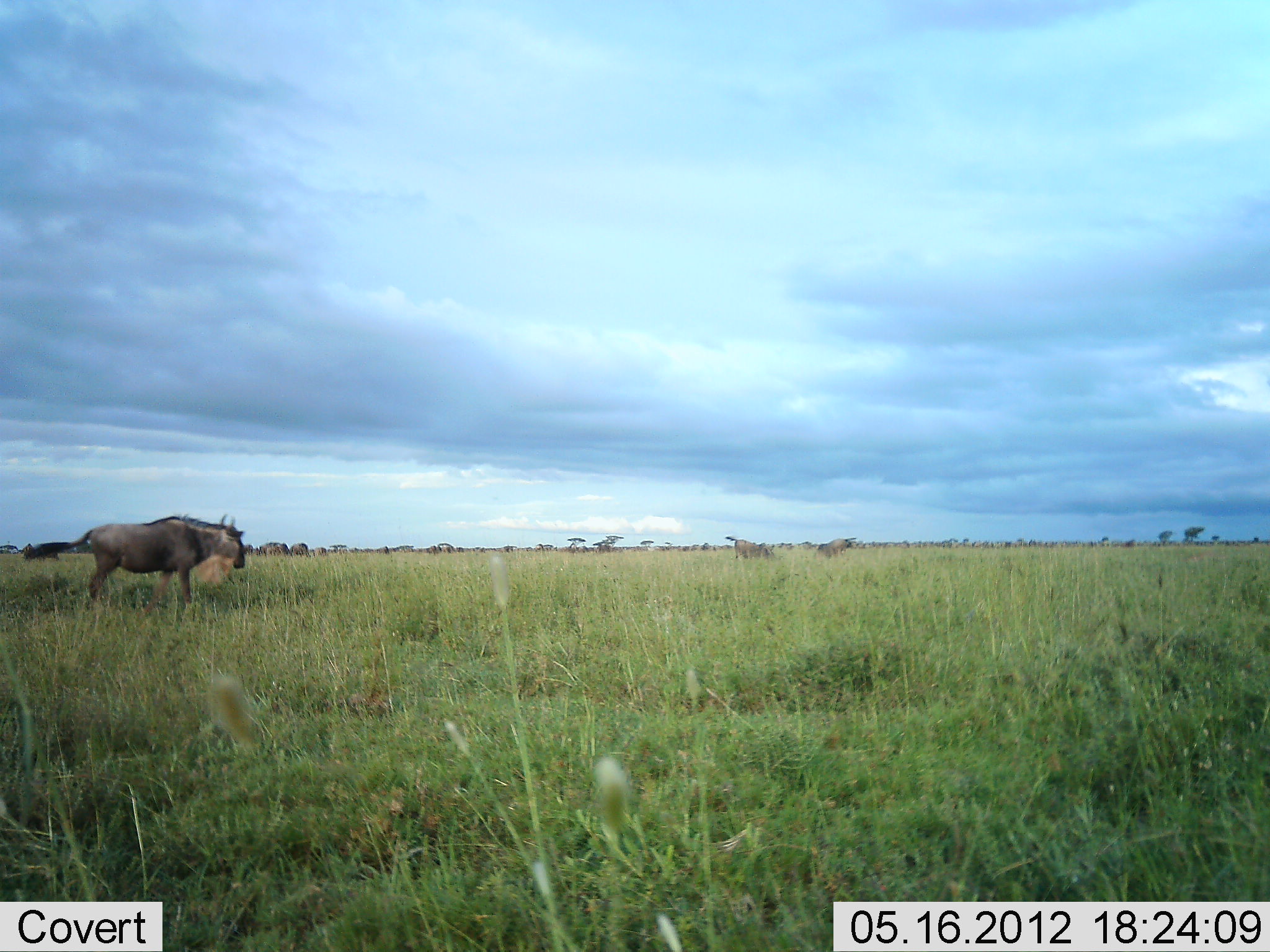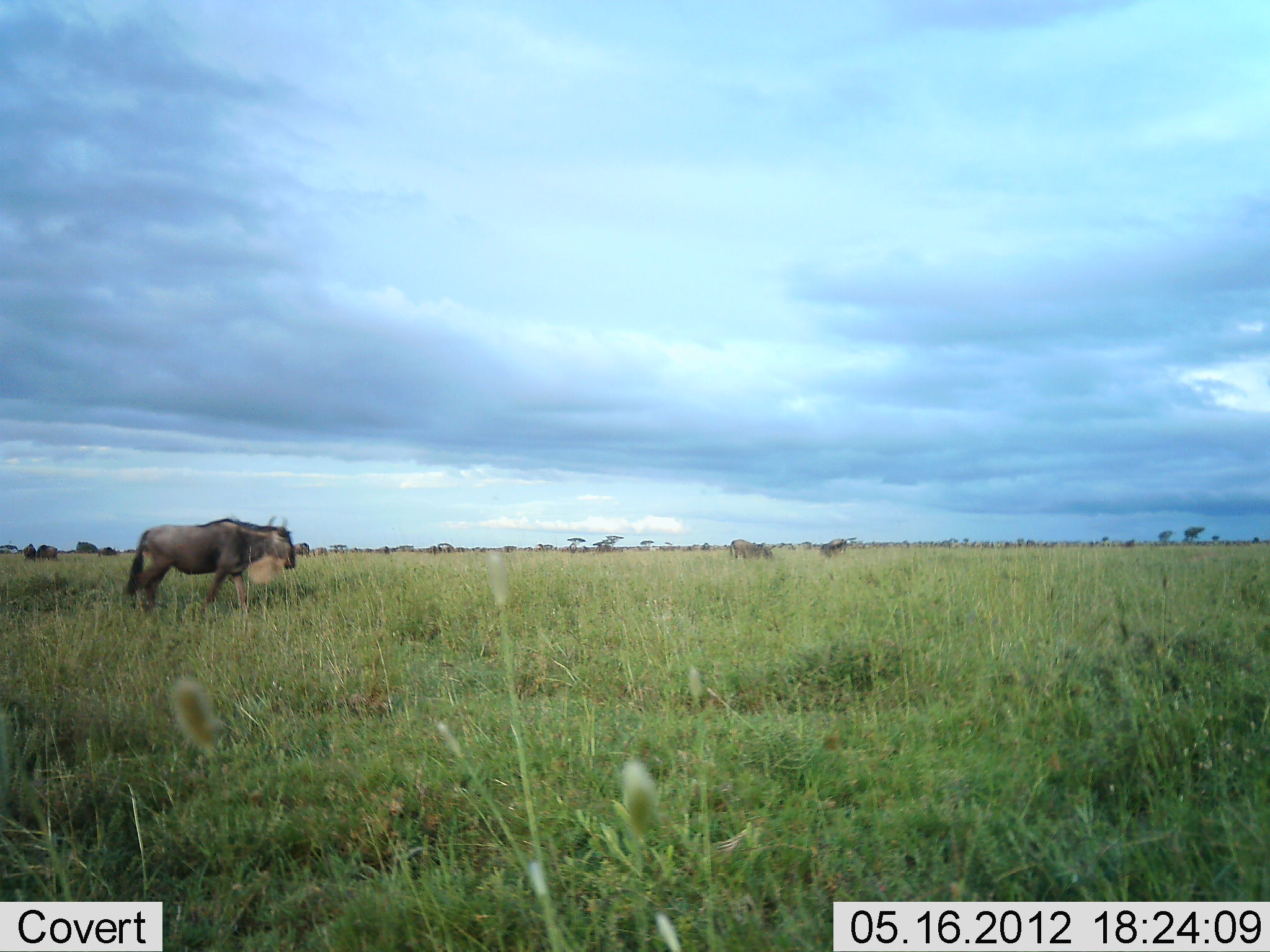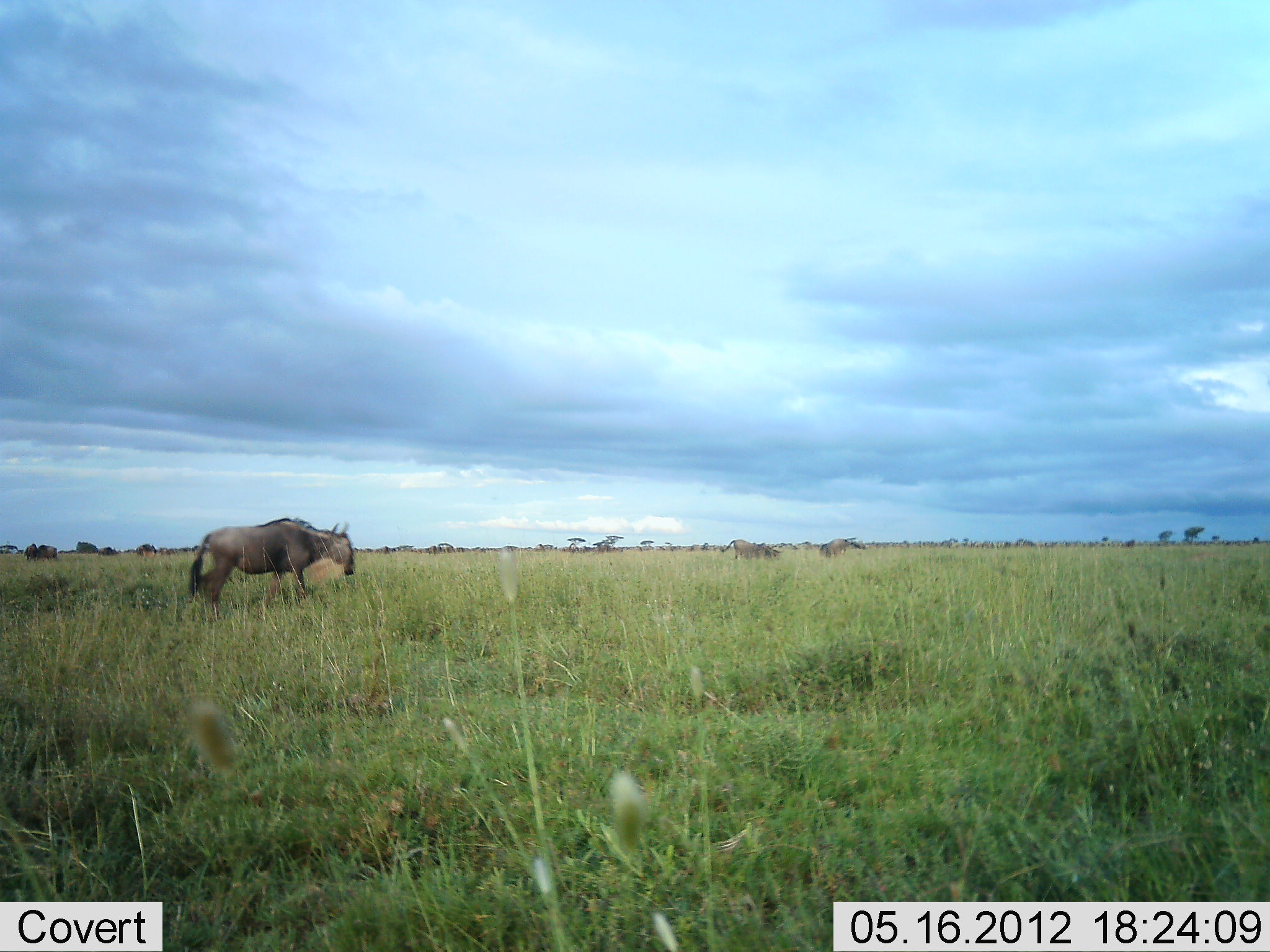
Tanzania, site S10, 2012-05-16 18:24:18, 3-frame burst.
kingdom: Animalia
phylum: Chordata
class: Mammalia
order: Artiodactyla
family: Bovidae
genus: Connochaetes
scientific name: Connochaetes taurinus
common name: blue wildebeest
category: wildebeest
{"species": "wildebeest (blue wildebeest) (Connochaetes taurinus)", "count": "6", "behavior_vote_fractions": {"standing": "40%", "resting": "0%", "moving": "100%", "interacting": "0%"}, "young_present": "0%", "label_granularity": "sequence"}